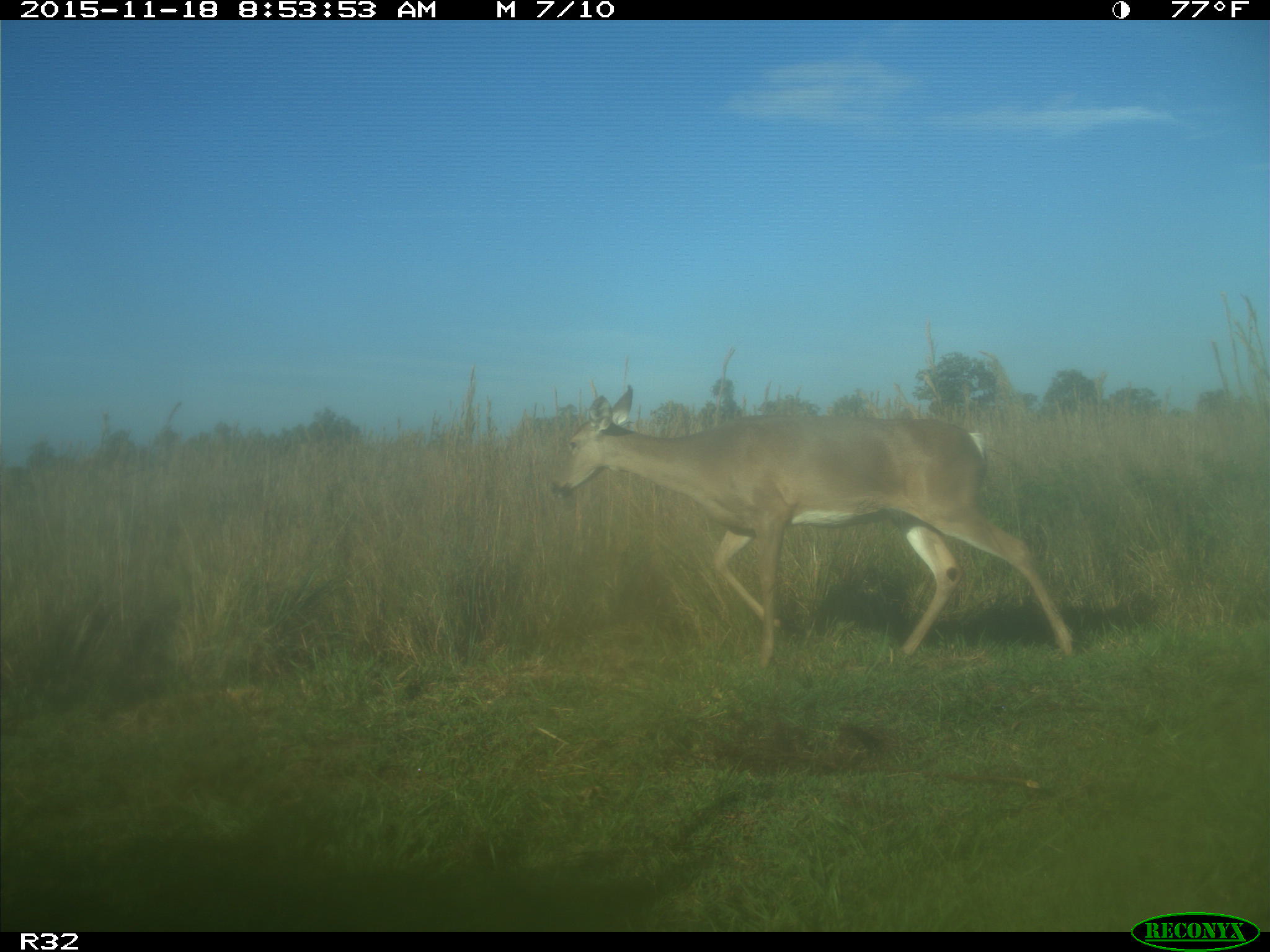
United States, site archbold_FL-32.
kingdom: Animalia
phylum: Chordata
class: Mammalia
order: Artiodactyla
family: Cervidae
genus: Odocoileus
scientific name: Odocoileus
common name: deer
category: unidentified deer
Unidentified deer (deer) (Odocoileus).